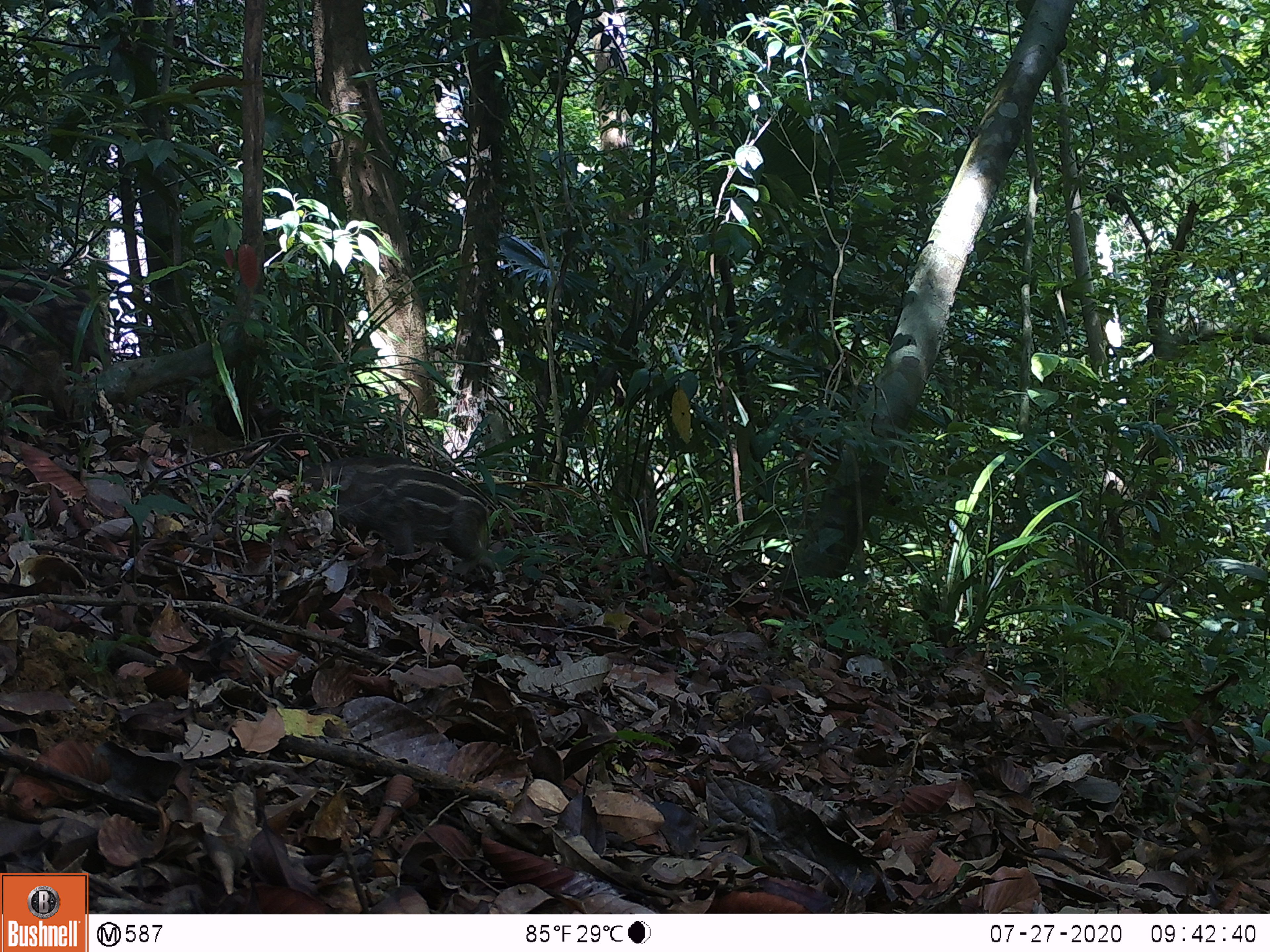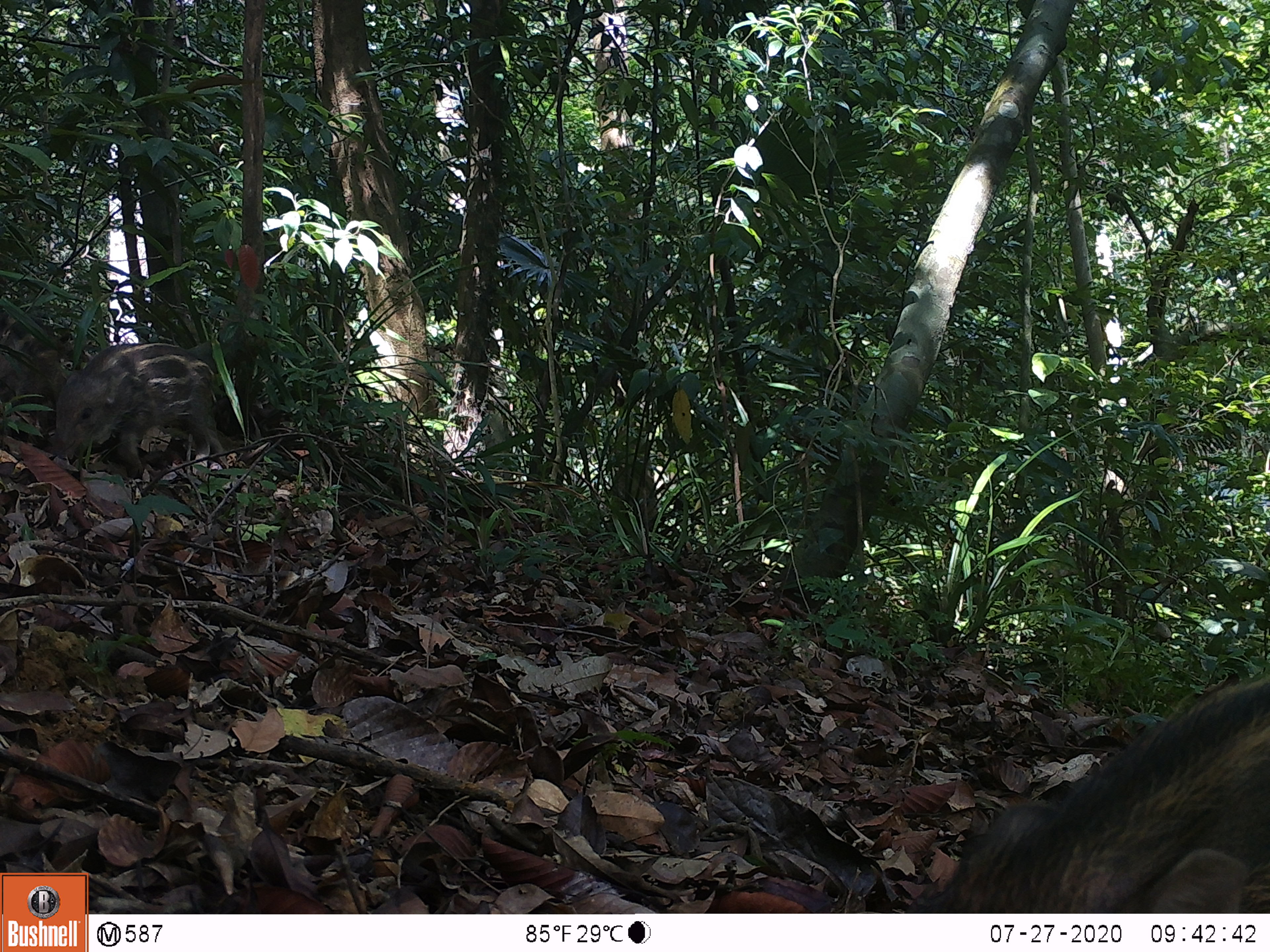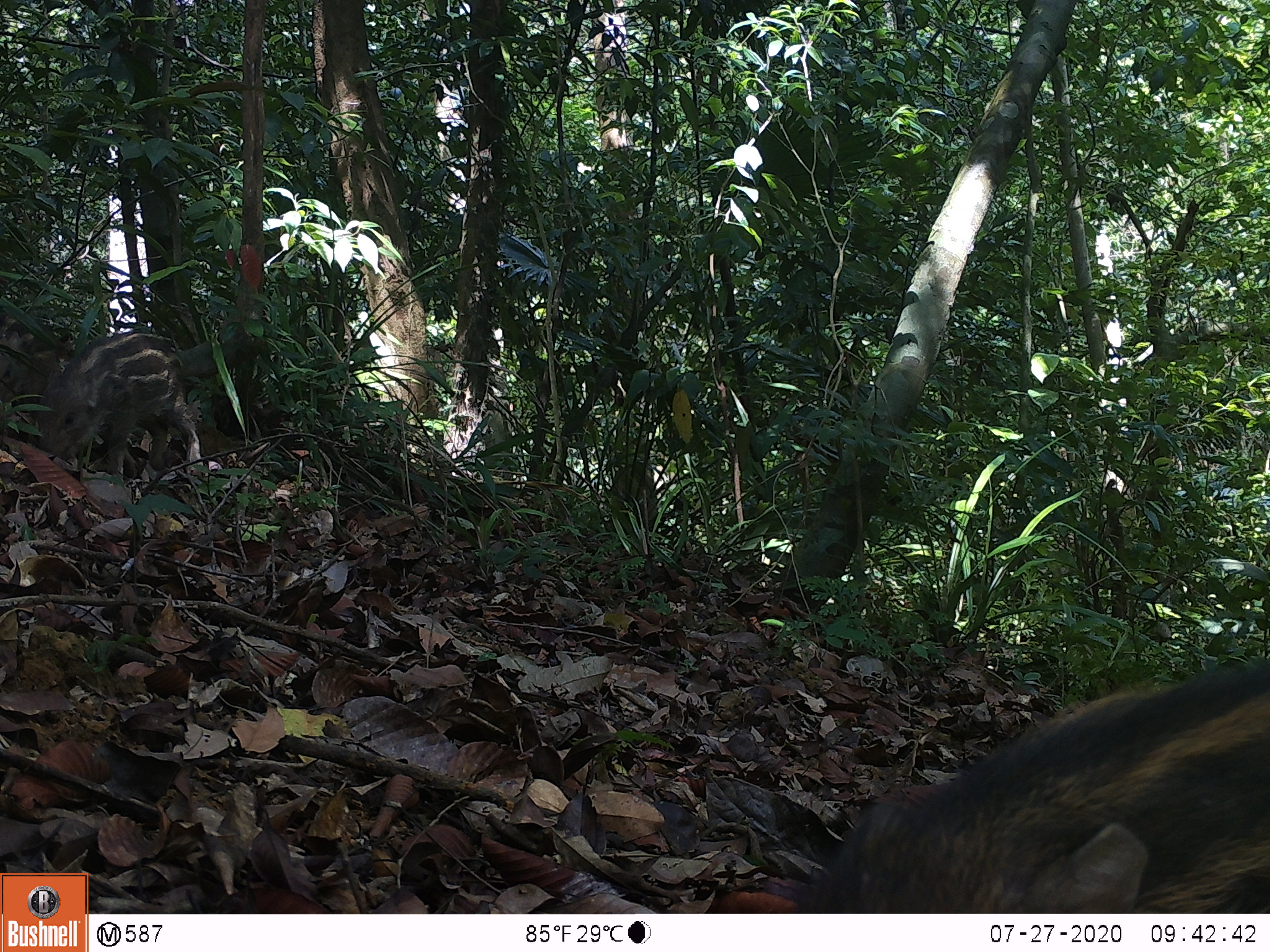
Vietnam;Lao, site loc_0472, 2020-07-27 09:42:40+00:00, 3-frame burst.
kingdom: Animalia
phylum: Chordata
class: Mammalia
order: Artiodactyla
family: Suidae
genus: Sus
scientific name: Sus scrofa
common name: eurasian wild pig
Eurasian wild pig (Sus scrofa). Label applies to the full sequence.